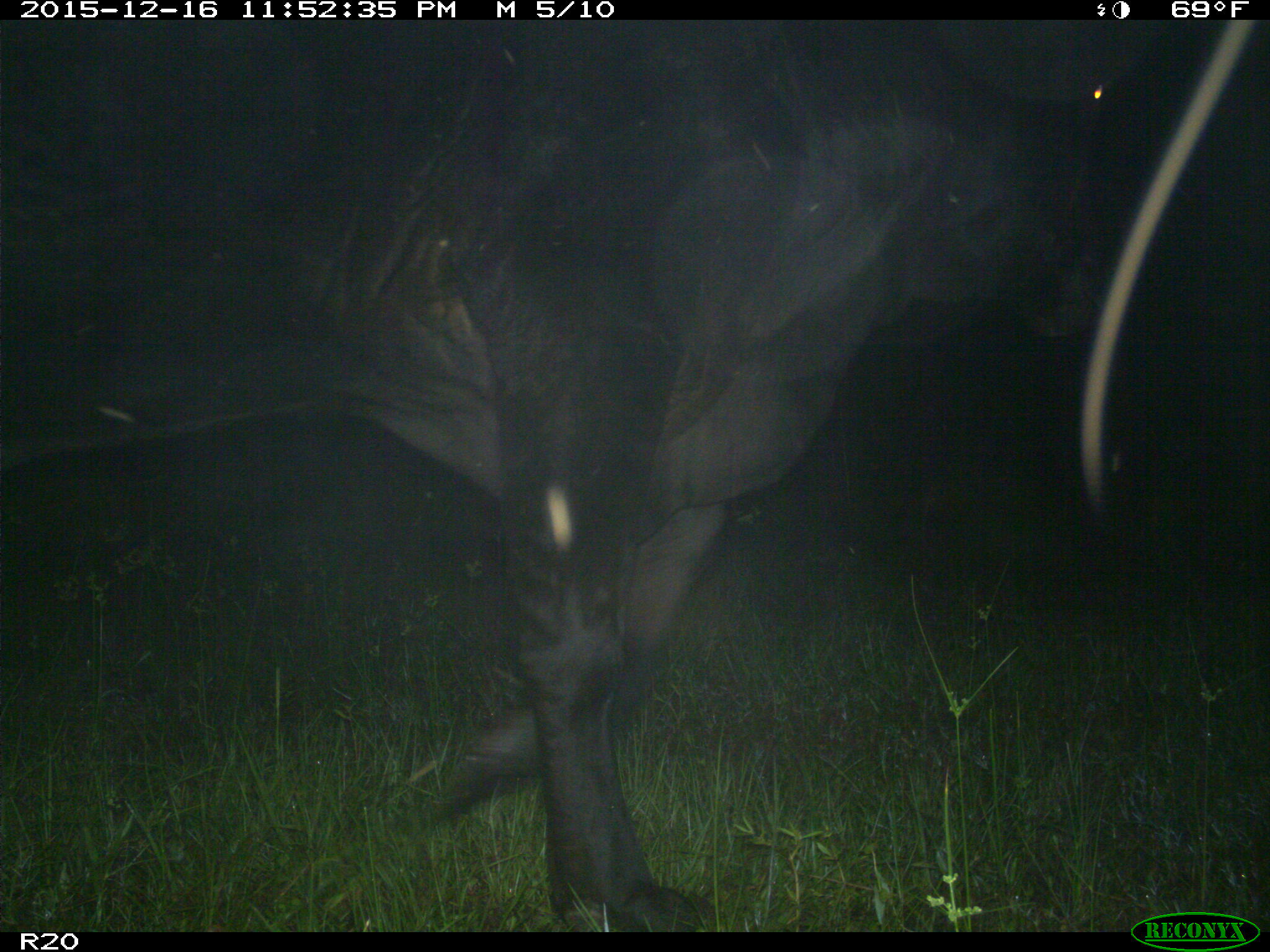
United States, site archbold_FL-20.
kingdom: Animalia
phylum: Chordata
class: Mammalia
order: Artiodactyla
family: Bovidae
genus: Bos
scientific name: Bos taurus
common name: domestic cow